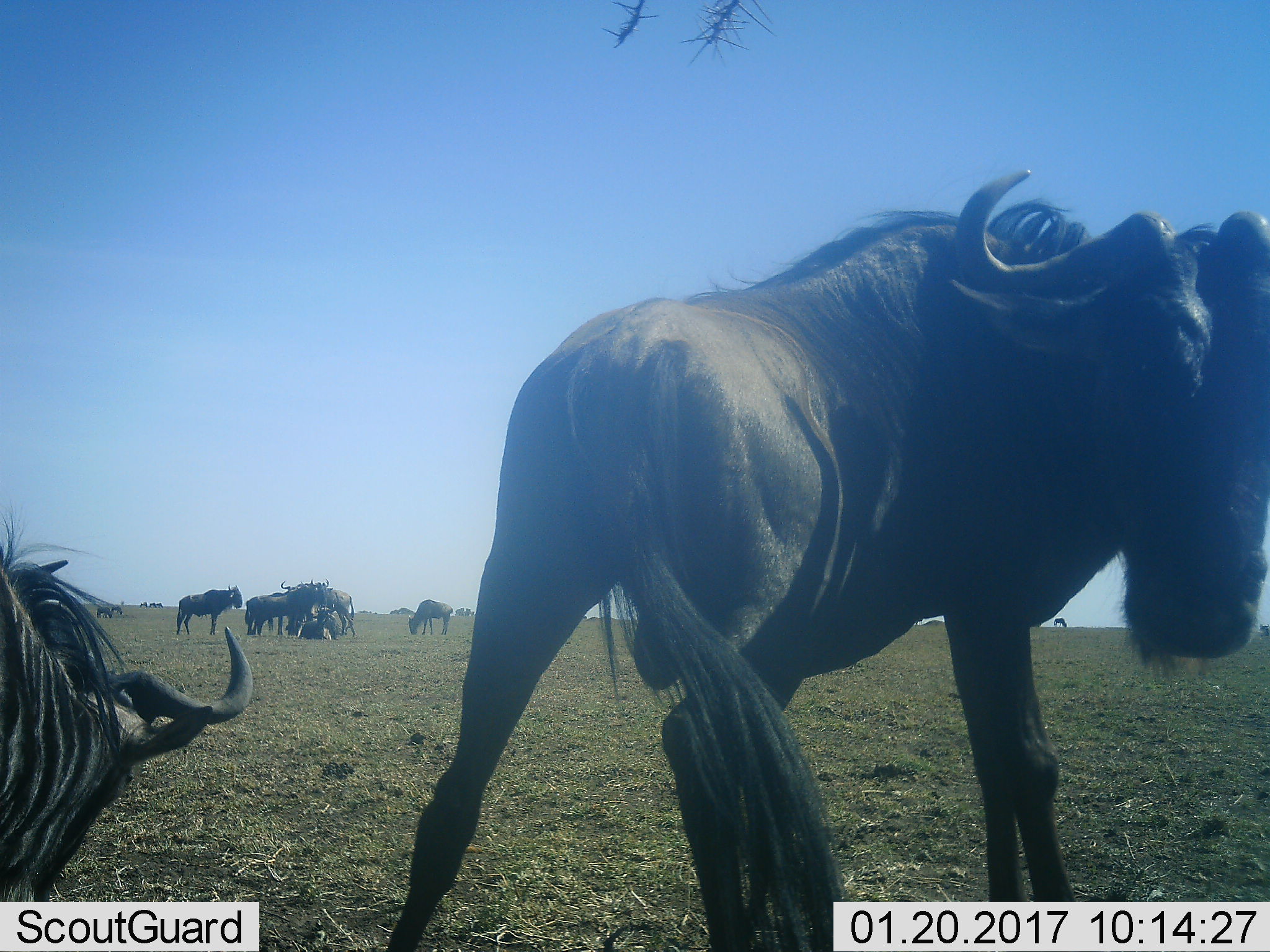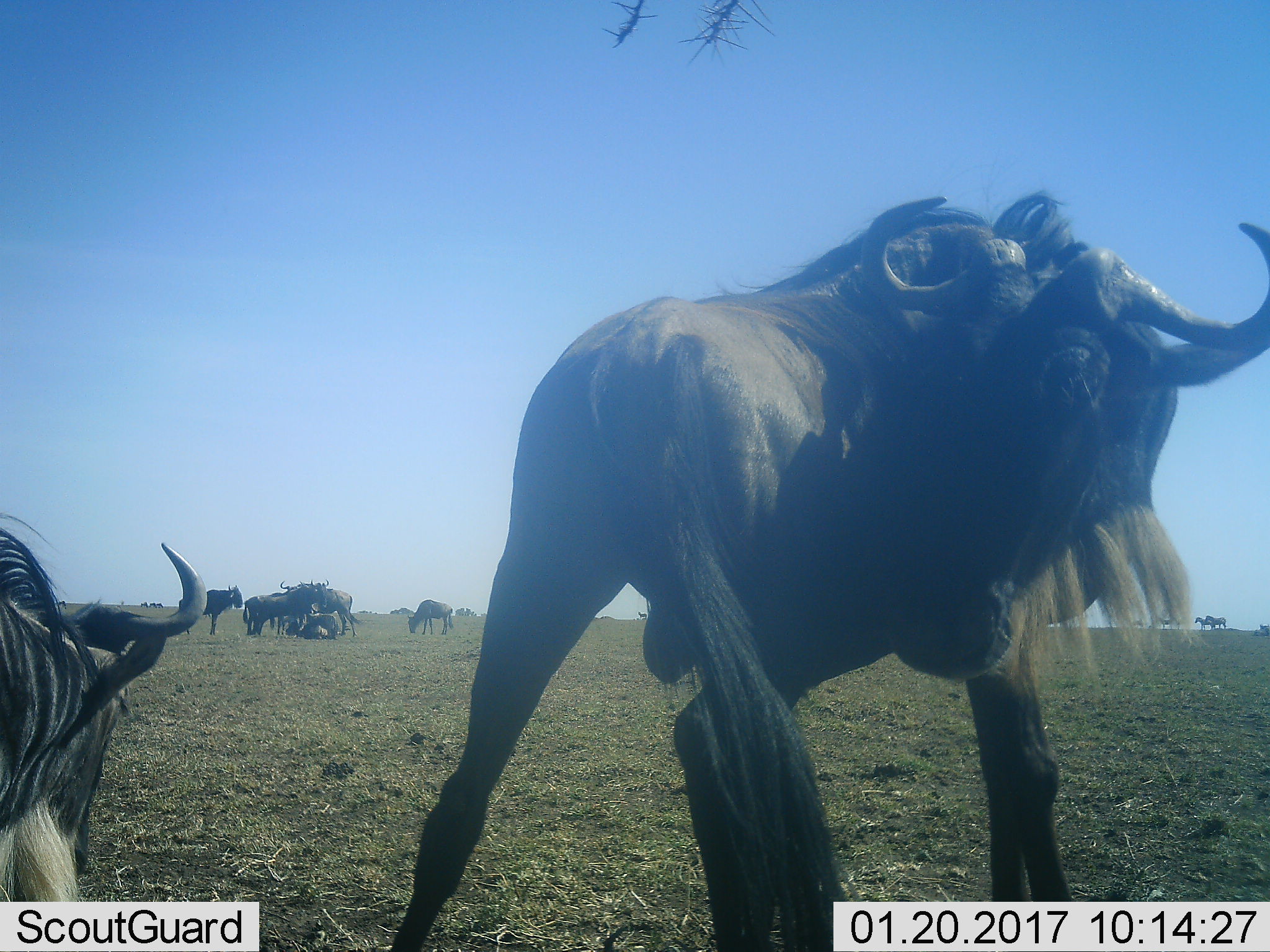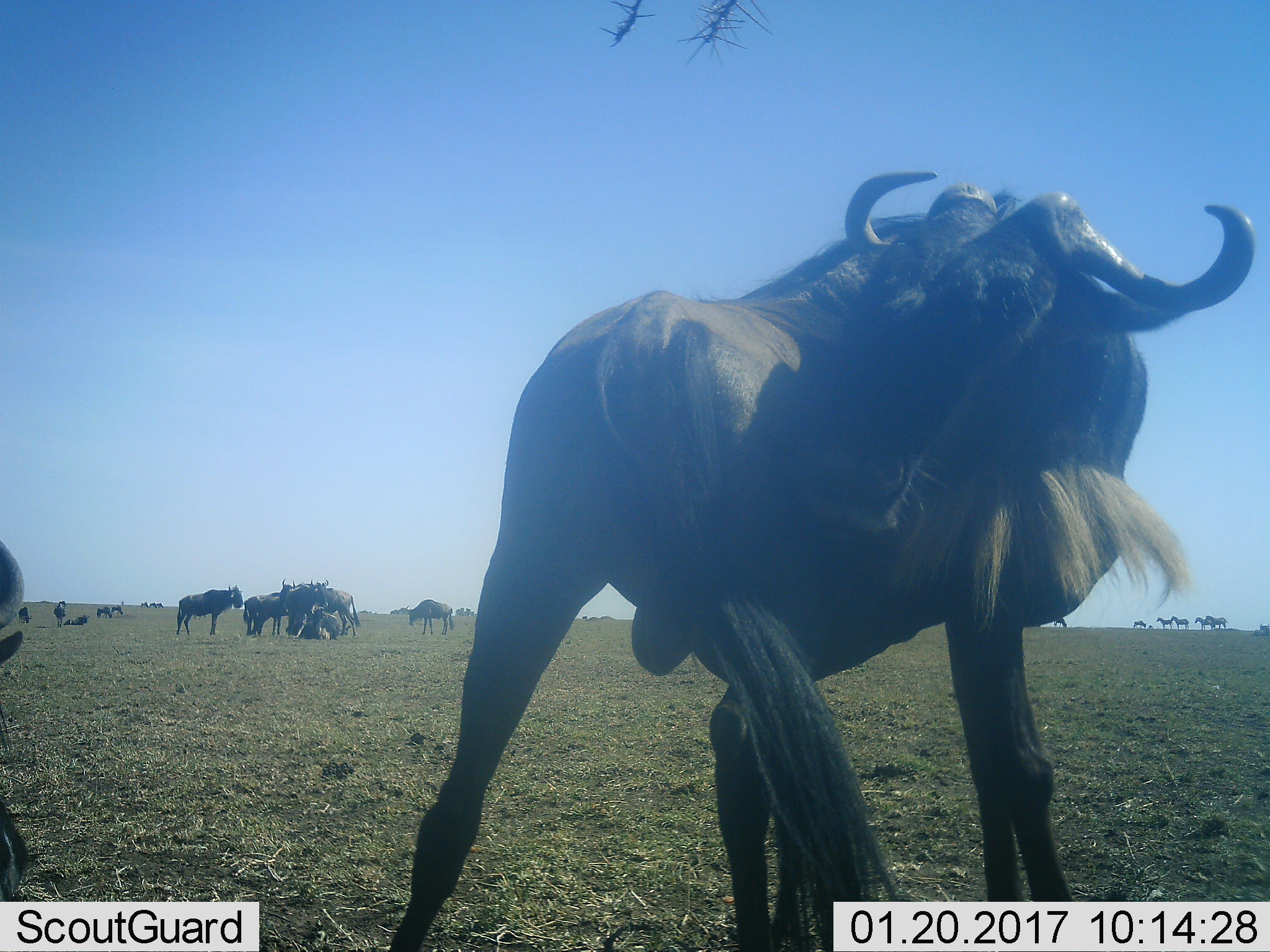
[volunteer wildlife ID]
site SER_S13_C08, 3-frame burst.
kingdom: Animalia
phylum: Chordata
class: Mammalia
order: Artiodactyla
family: Bovidae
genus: Connochaetes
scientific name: Connochaetes taurinus taurinus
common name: blue wildebeest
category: wildebeestblue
Wildebeestblue (blue wildebeest) (Connochaetes taurinus taurinus), count 11-50. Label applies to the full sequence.